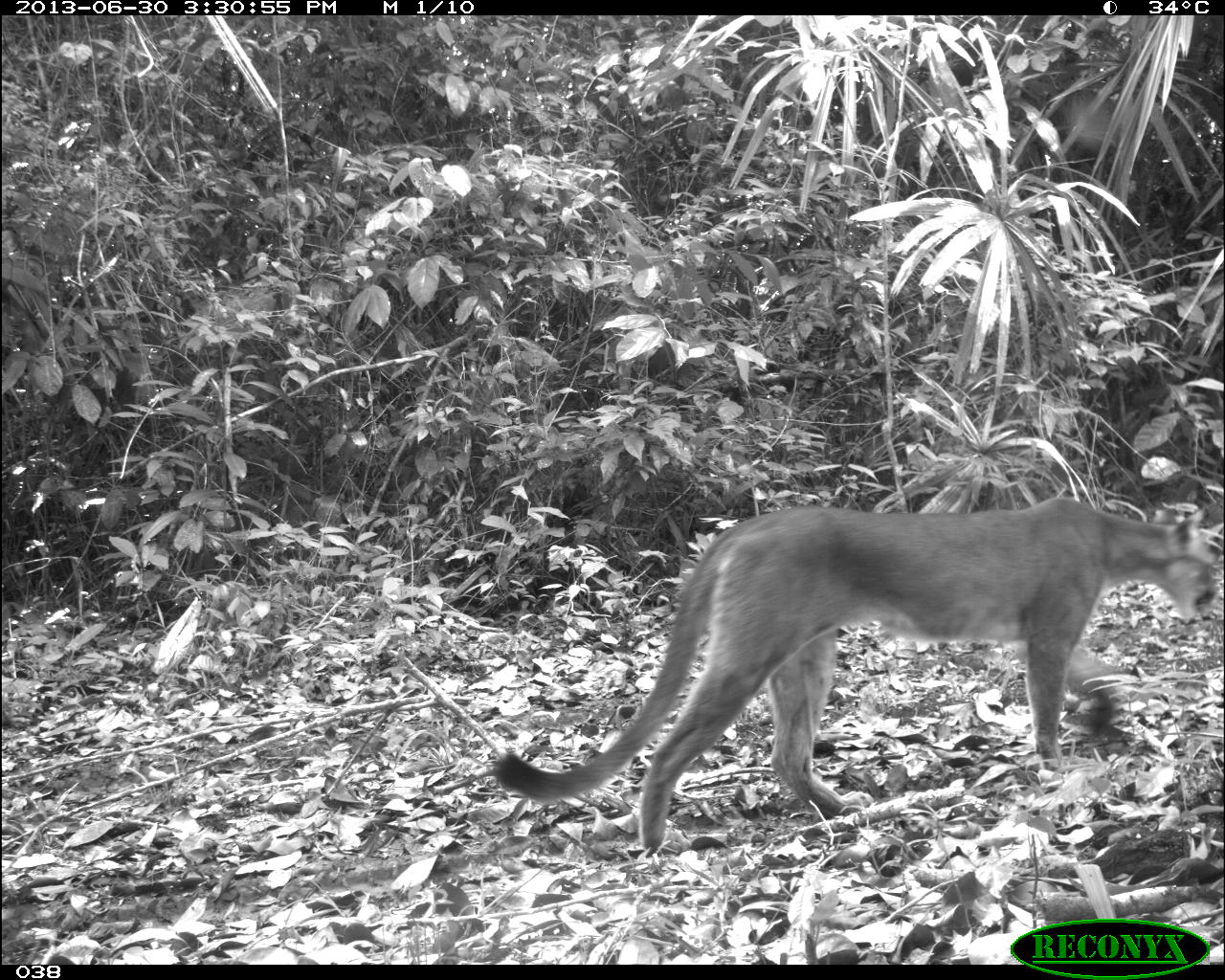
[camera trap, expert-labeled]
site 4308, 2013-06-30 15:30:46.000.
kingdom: Animalia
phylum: Chordata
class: Mammalia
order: Carnivora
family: Felidae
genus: Puma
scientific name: Puma concolor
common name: mountain lion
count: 1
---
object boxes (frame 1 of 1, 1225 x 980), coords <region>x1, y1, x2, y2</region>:
puma concolor: <region>492, 495, 1217, 854</region>